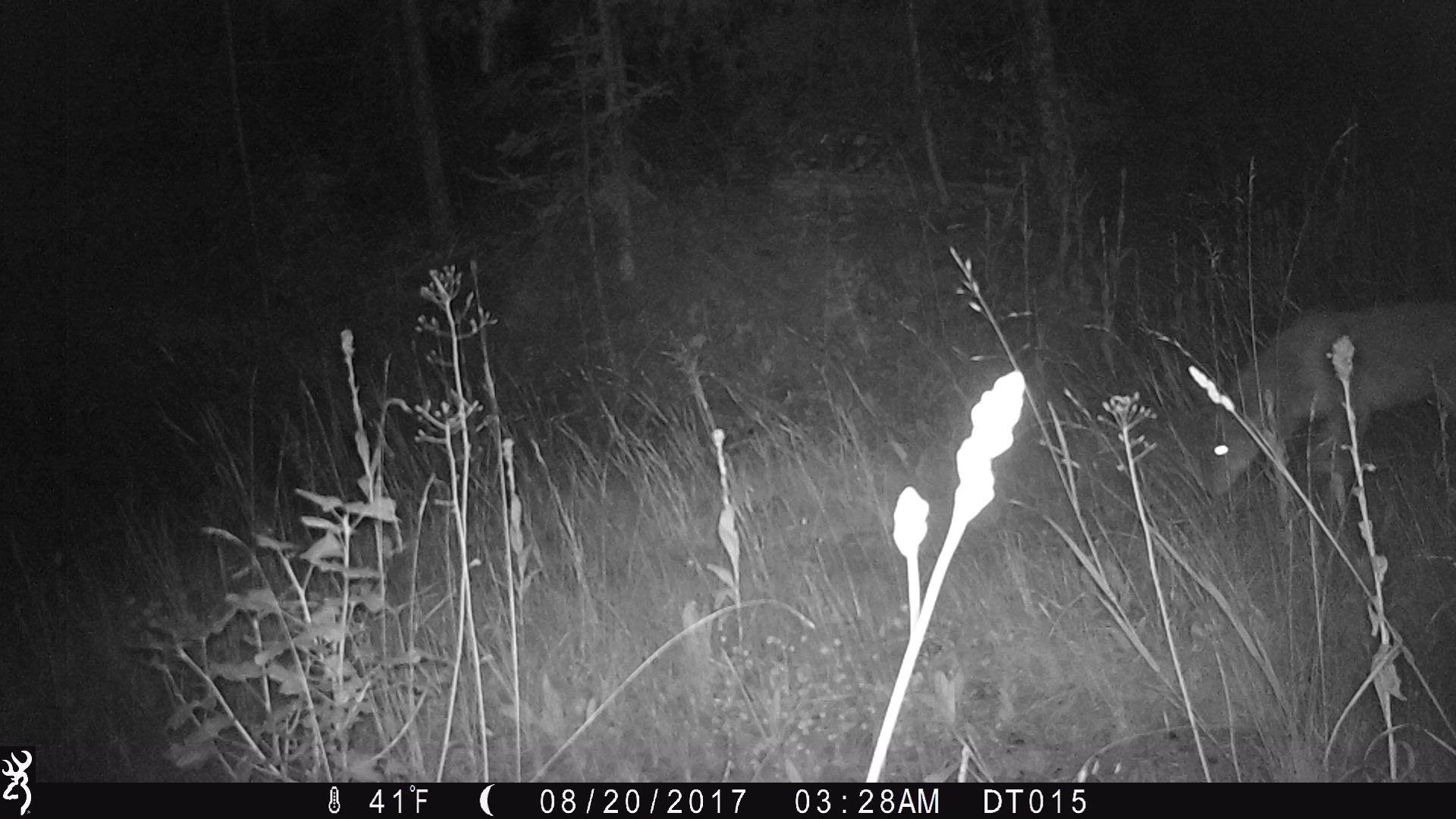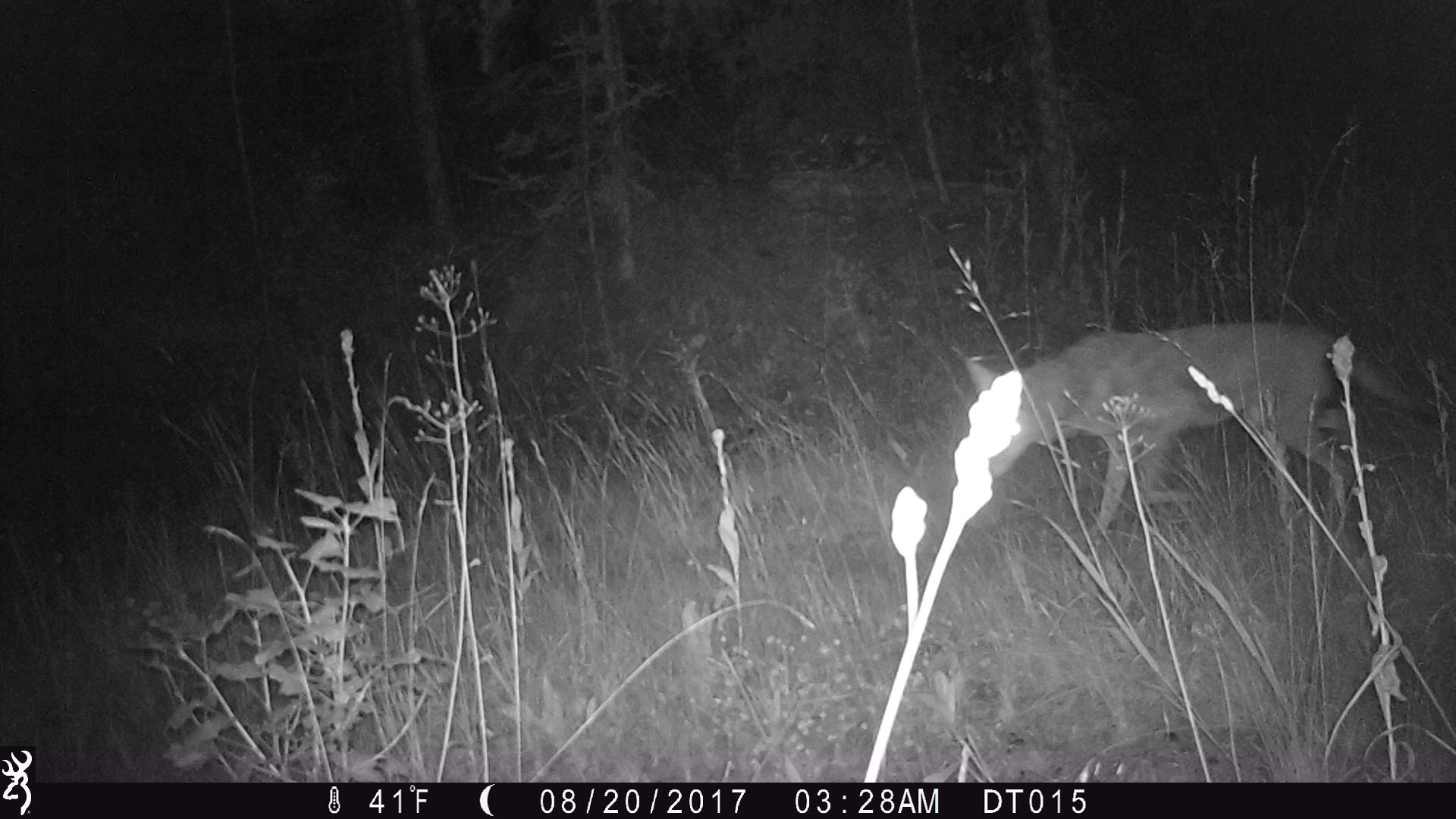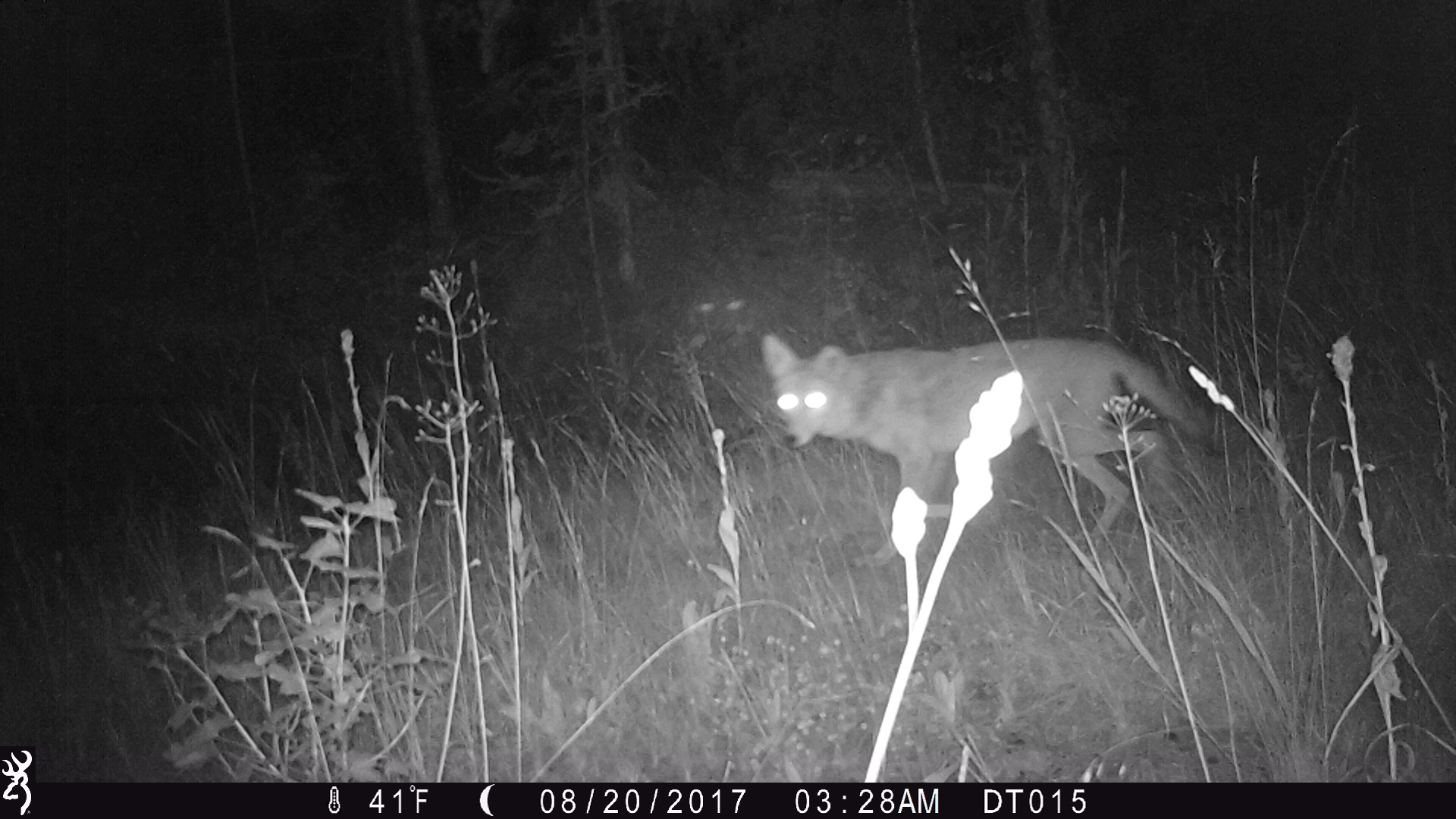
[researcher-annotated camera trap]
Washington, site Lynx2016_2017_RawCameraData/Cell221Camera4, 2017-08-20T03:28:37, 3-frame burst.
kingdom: Animalia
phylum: Chordata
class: Mammalia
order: Carnivora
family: Canidae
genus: Canis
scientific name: Canis latrans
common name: coyote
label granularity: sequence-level